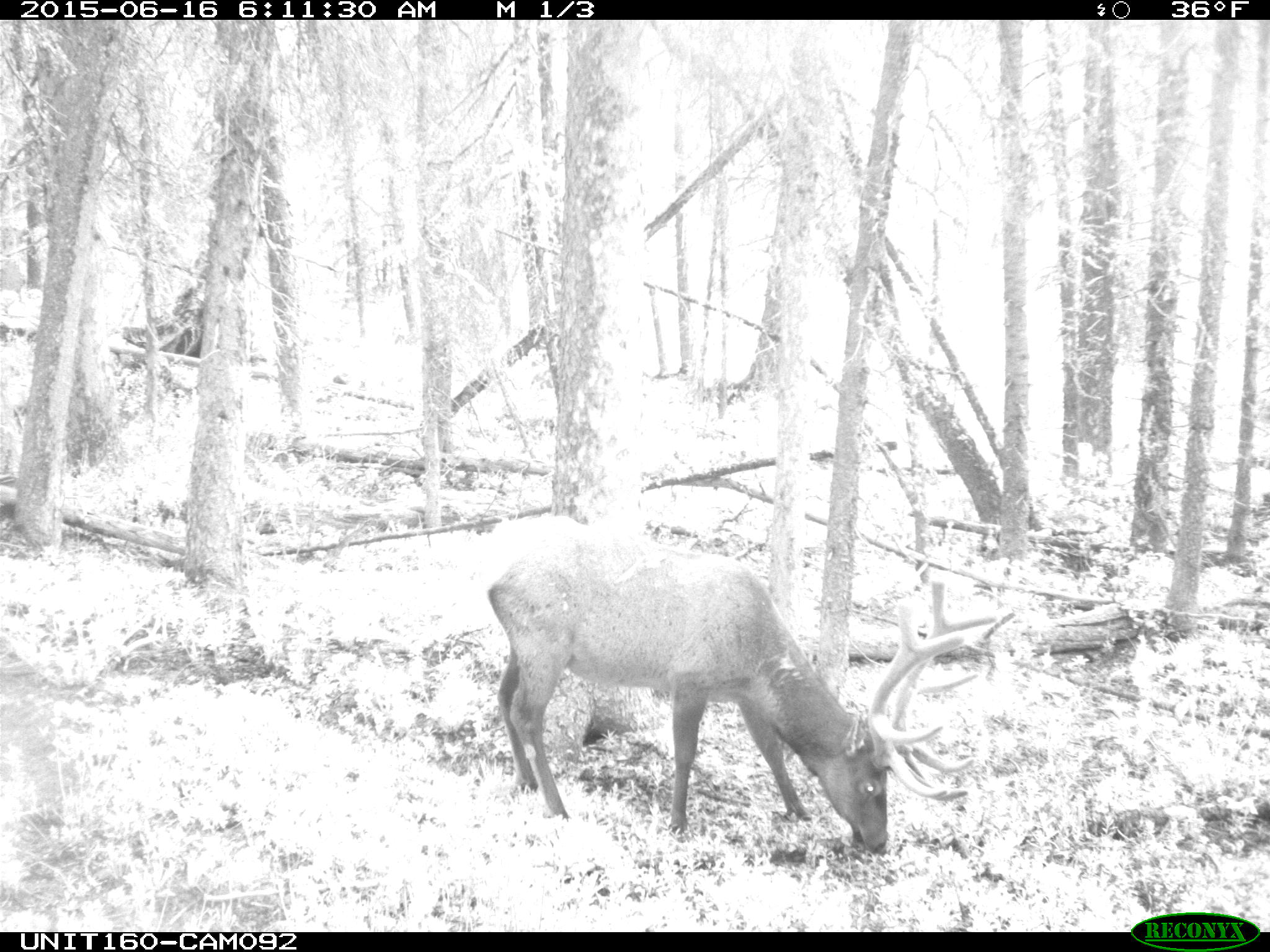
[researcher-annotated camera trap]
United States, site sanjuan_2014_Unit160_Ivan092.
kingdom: Animalia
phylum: Chordata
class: Mammalia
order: Artiodactyla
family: Cervidae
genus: Cervus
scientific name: Cervus elaphus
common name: red deer